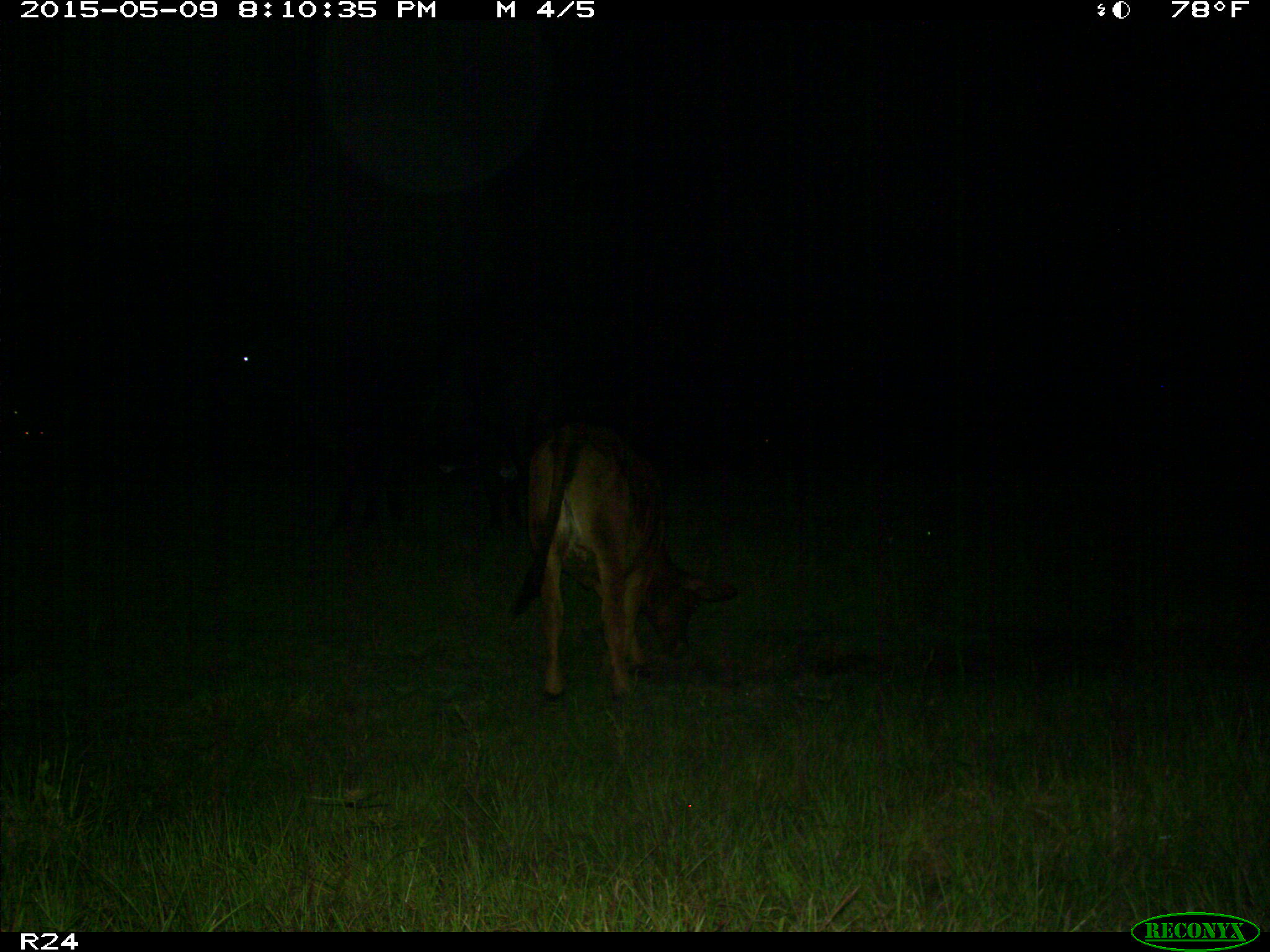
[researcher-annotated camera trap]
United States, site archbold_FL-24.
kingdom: Animalia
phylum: Chordata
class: Mammalia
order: Artiodactyla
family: Bovidae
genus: Bos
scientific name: Bos taurus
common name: domestic cow